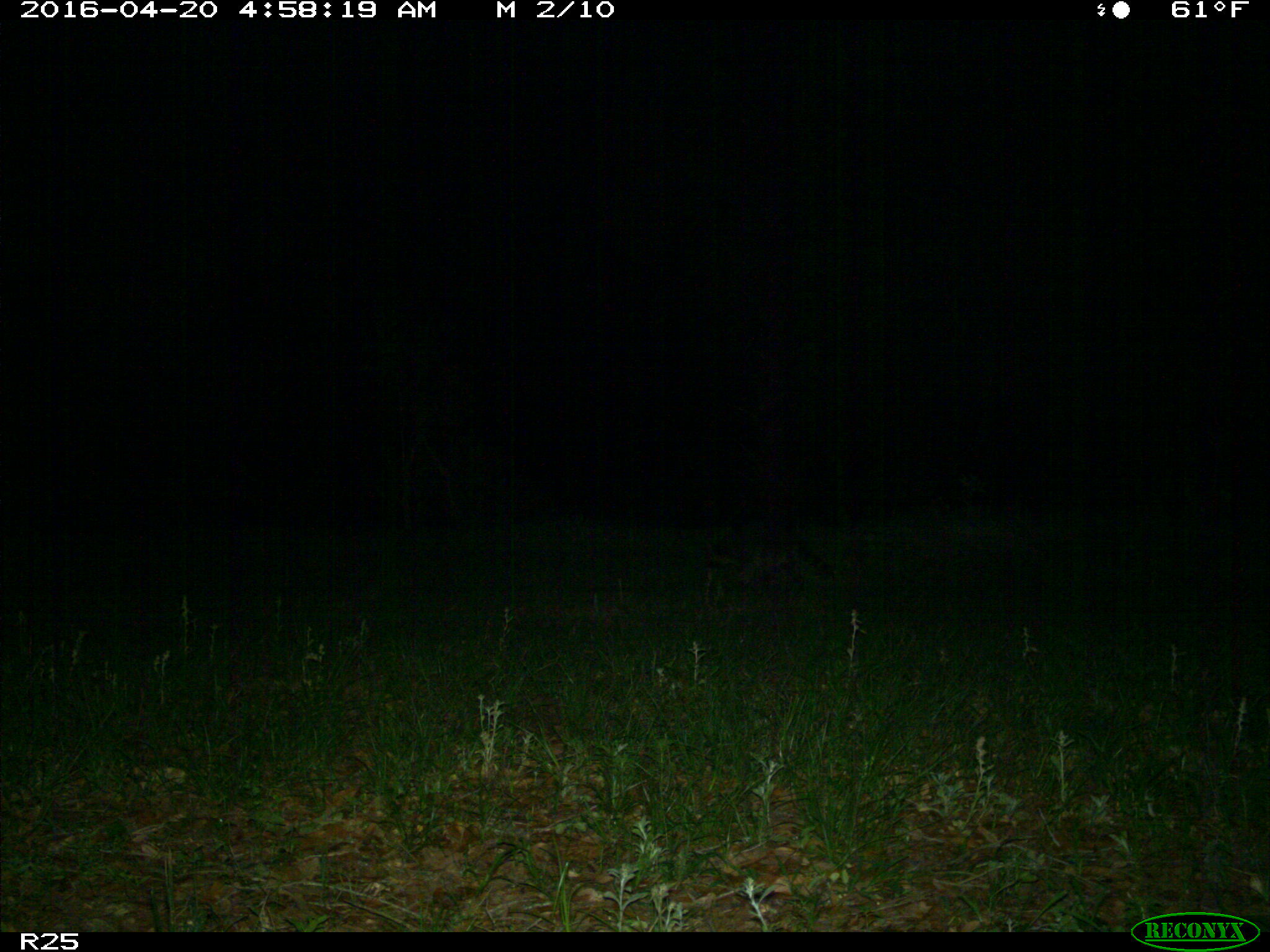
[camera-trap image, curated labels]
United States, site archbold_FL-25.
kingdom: Animalia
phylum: Chordata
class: Mammalia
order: Carnivora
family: Procyonidae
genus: Procyon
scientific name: Procyon lotor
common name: common raccoon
Procyon lotor (common raccoon).